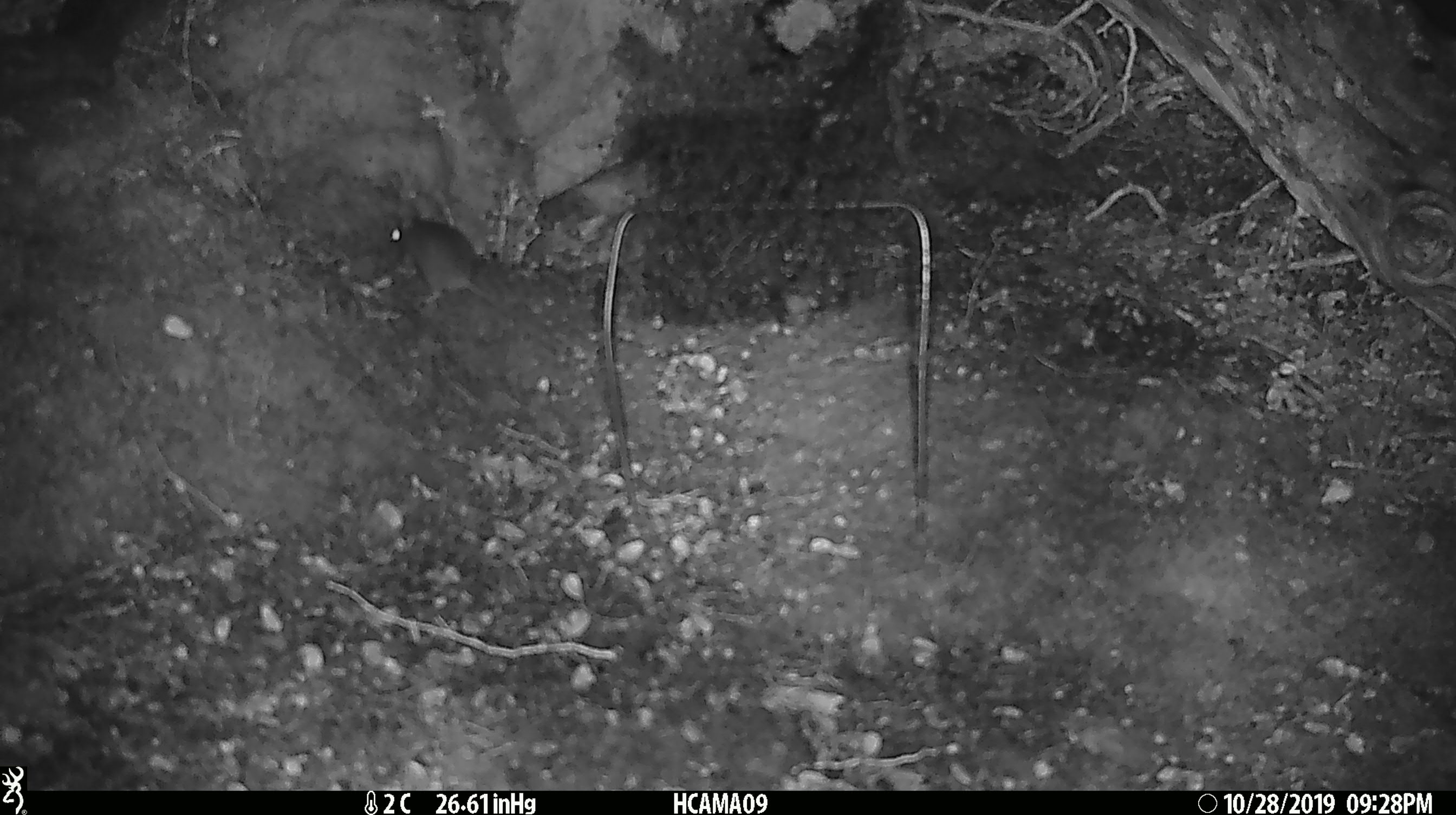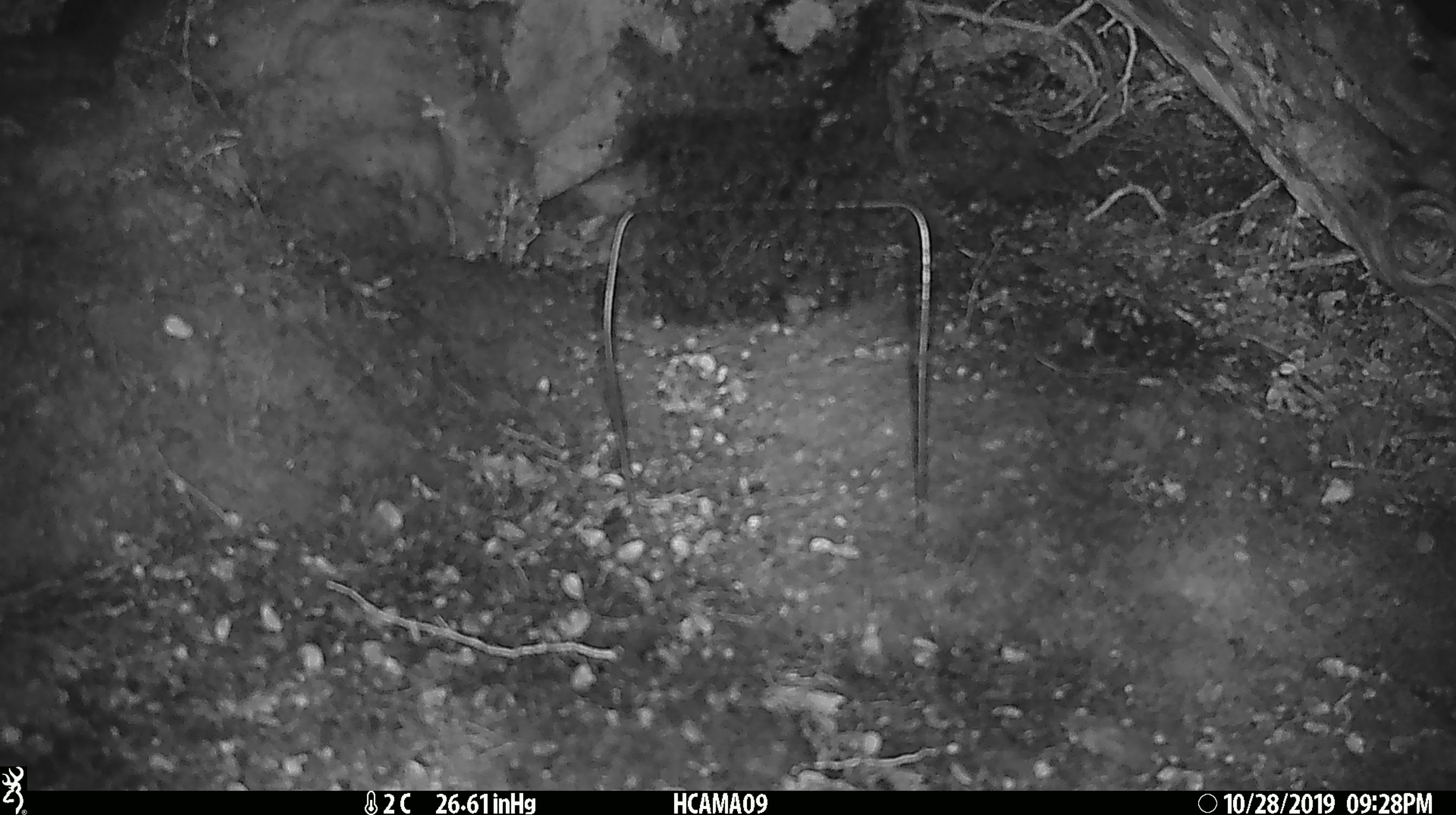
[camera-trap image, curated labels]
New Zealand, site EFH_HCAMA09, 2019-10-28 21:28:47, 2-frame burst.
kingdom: Animalia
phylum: Chordata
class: Mammalia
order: Rodentia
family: Muridae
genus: Mus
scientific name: Mus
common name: mouse